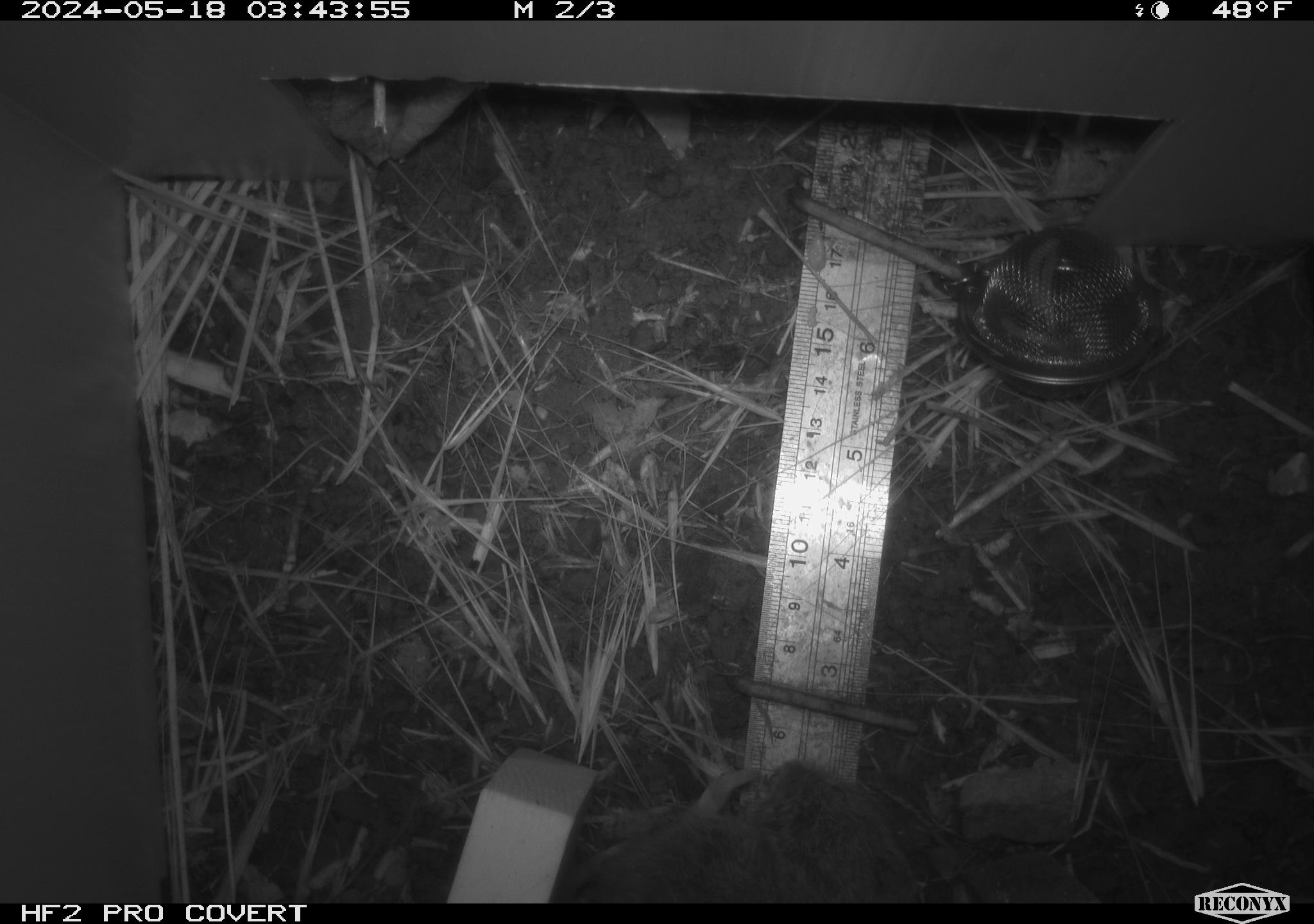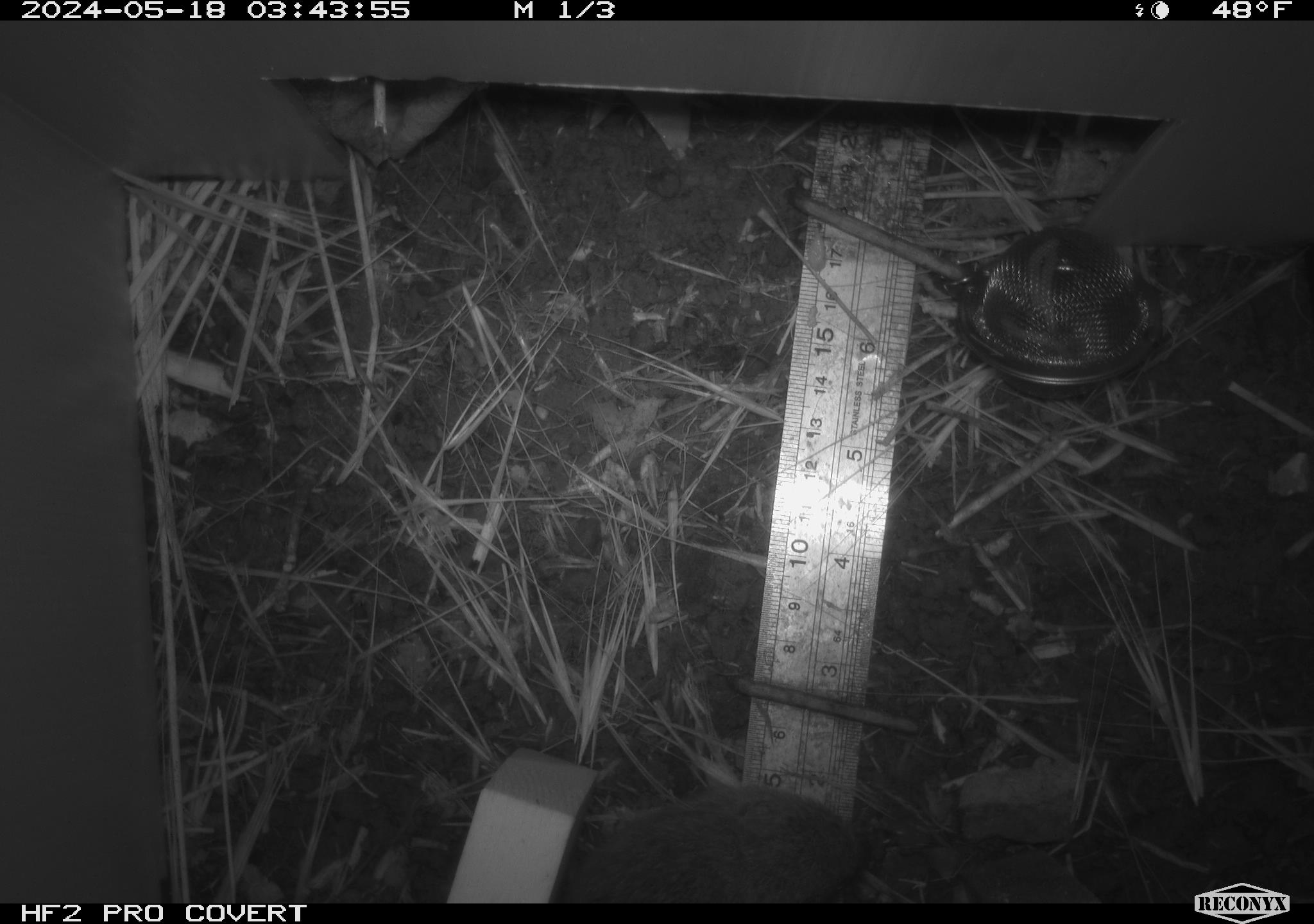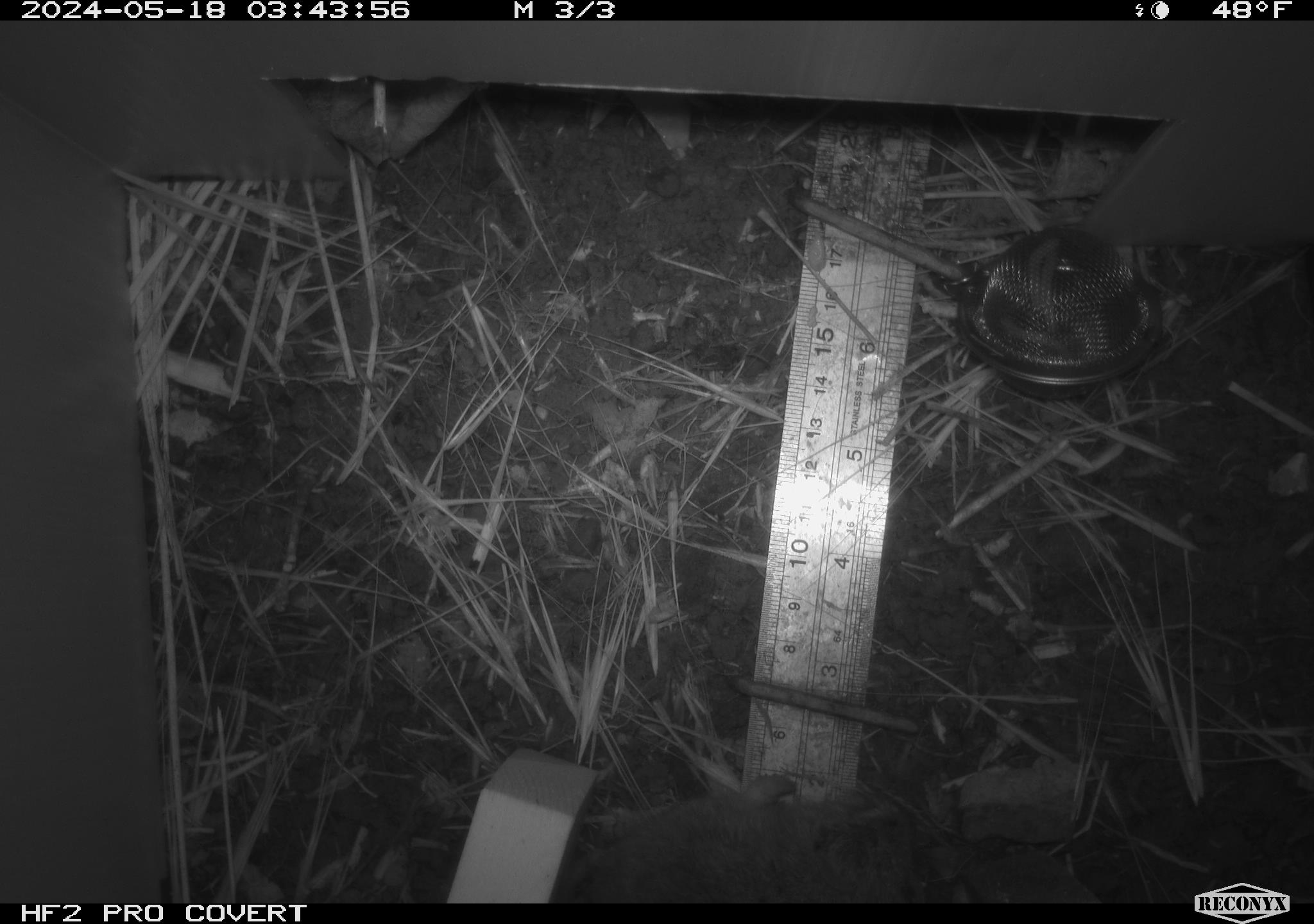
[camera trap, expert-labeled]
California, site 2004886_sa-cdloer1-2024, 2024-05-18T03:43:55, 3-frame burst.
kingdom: Animalia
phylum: Chordata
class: Mammalia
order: Rodentia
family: Cricetidae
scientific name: Arvicolinae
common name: voles, lemmings, and muskrats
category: arvicolinae subfamily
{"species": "arvicolinae subfamily (voles, lemmings, and muskrats) (Arvicolinae)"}